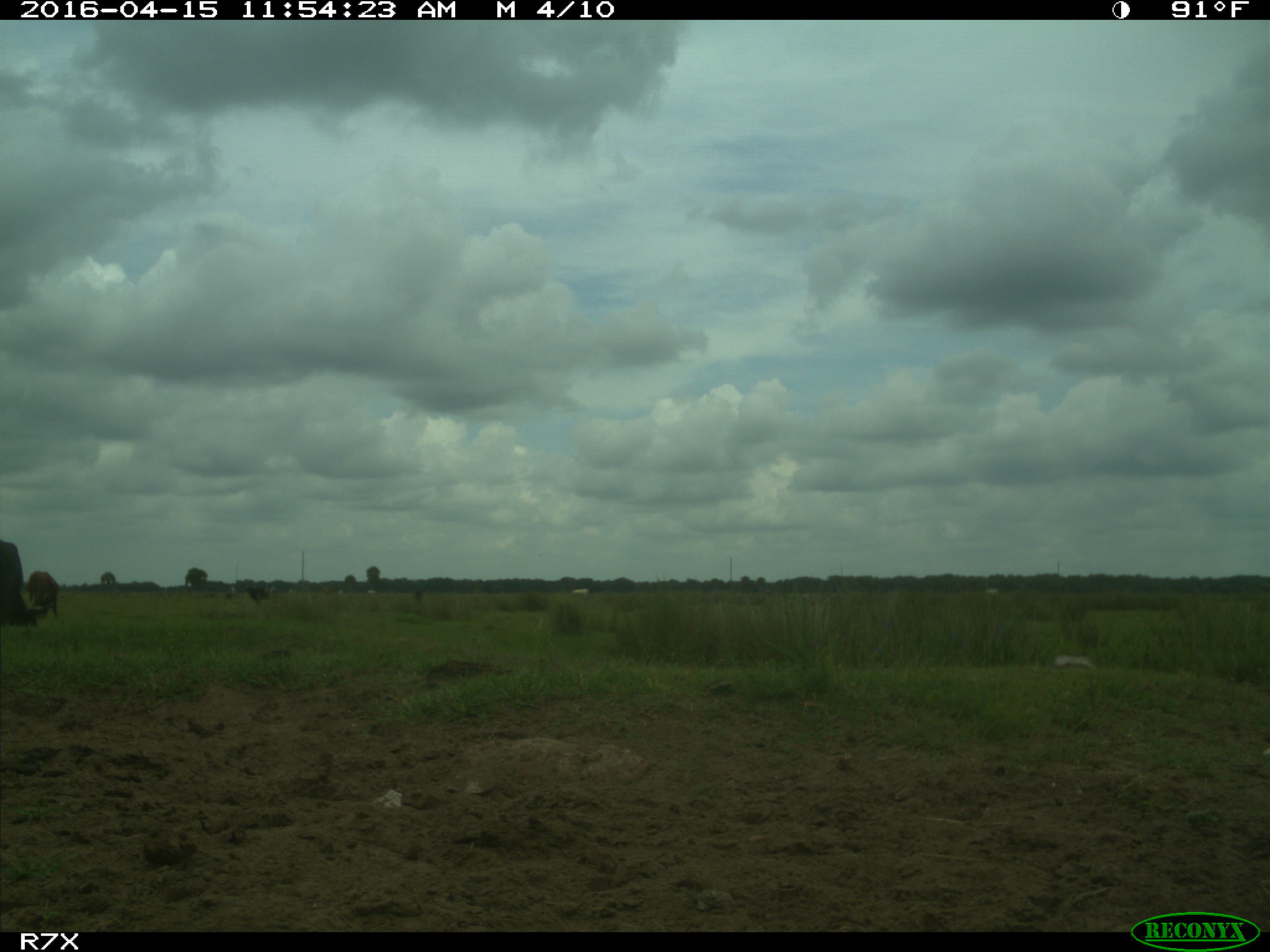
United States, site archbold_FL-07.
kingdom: Animalia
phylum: Chordata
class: Mammalia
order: Artiodactyla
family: Bovidae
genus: Bos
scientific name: Bos taurus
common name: domestic cow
Bos taurus (domestic cow).